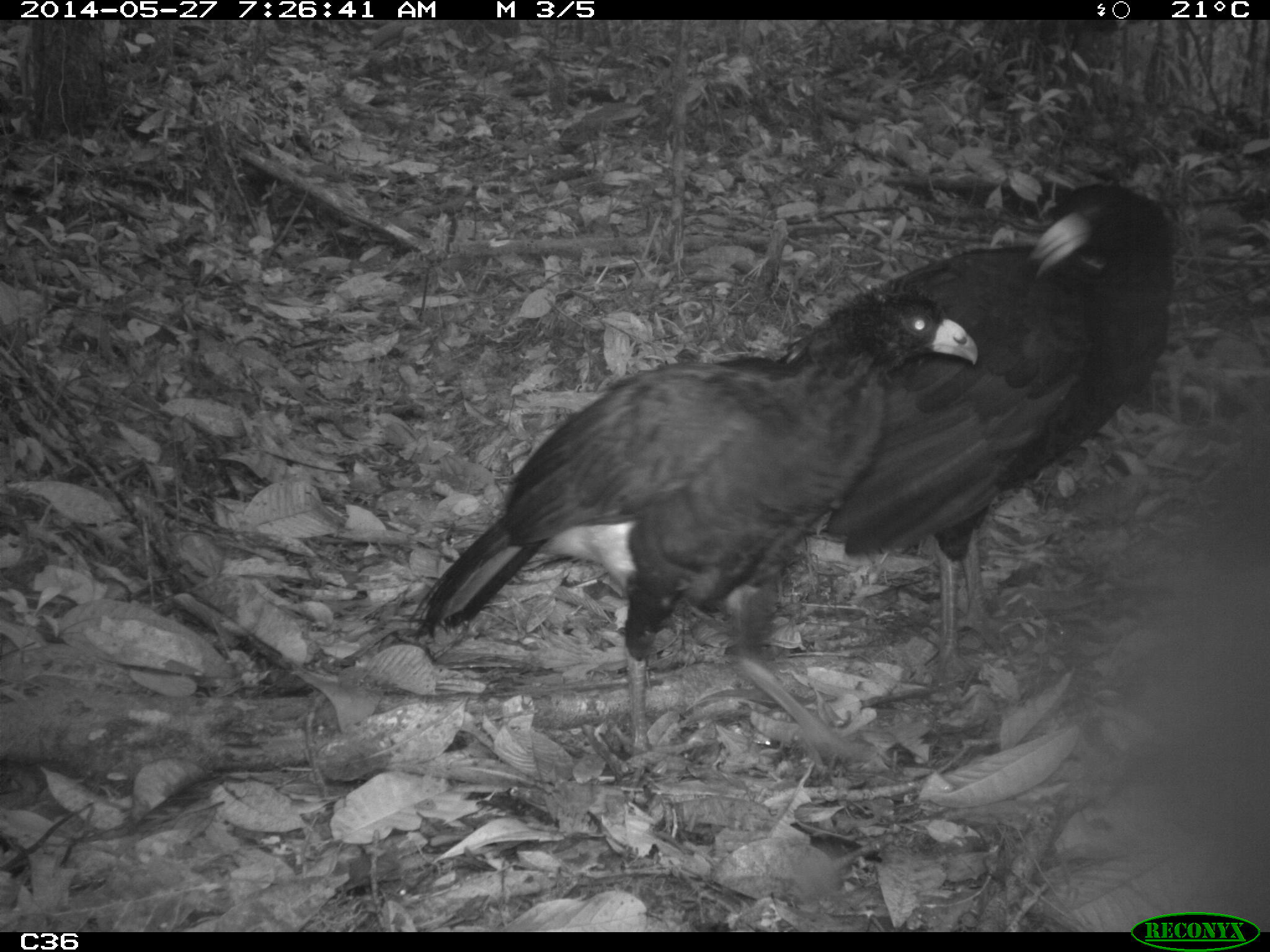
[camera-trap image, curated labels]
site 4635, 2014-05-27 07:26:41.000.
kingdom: Animalia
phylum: Chordata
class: Aves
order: Galliformes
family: Cracidae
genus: Crax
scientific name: Crax alector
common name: black curassow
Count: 2.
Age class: adult.